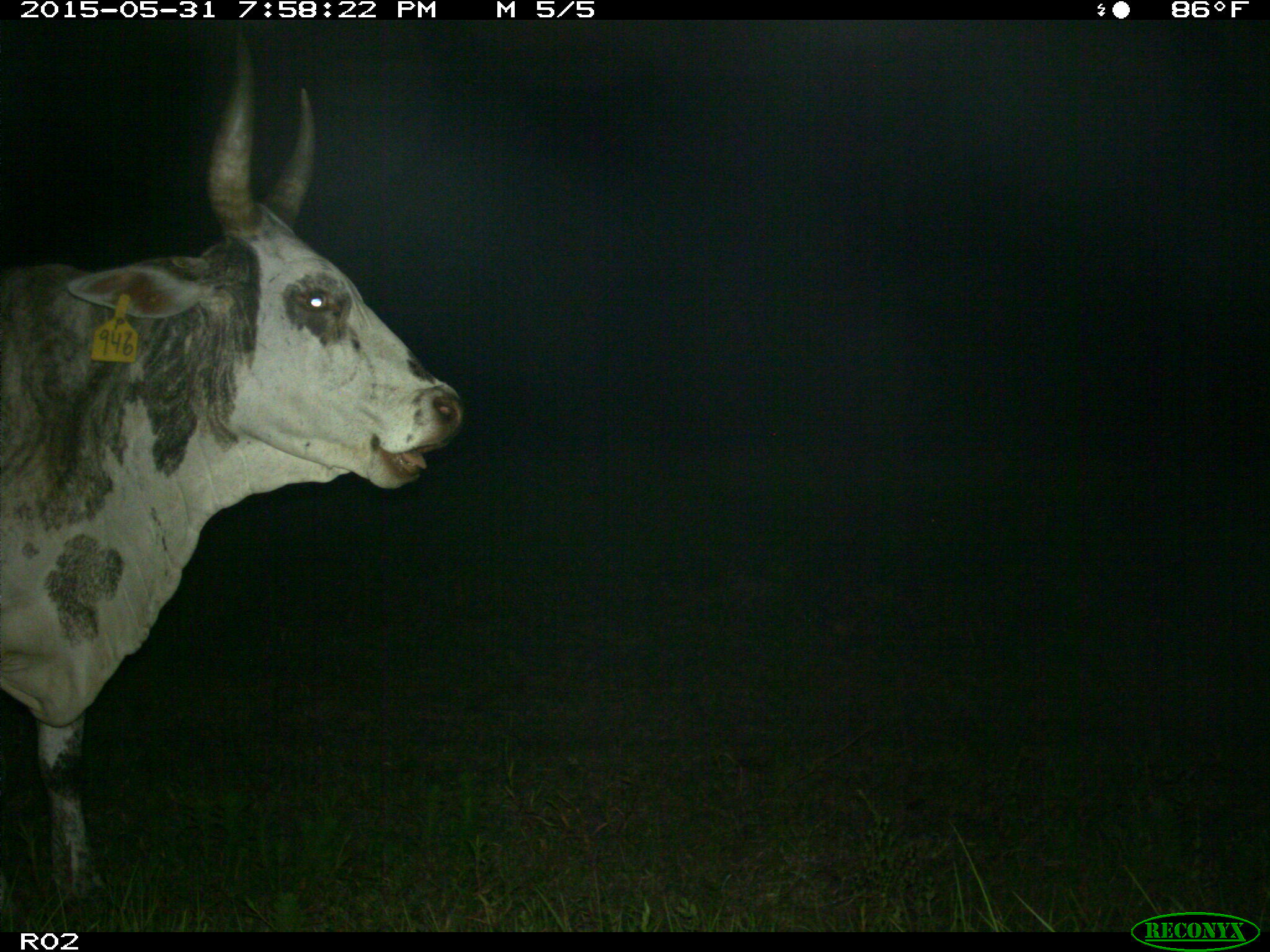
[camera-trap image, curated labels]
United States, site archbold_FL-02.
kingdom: Animalia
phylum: Chordata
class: Mammalia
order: Artiodactyla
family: Bovidae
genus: Bos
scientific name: Bos taurus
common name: domestic cow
Bos taurus (domestic cow).